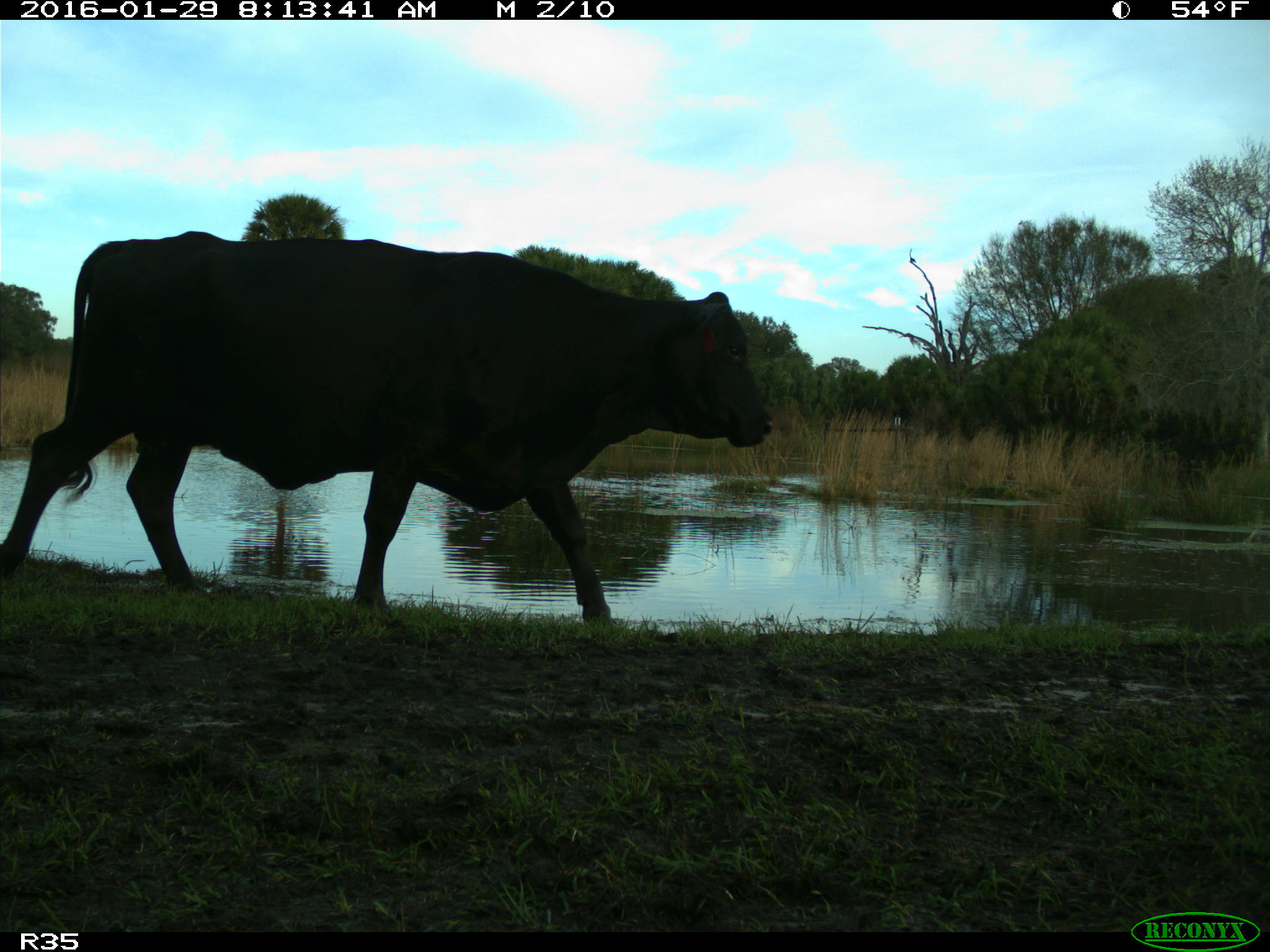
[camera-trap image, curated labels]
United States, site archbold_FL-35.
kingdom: Animalia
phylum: Chordata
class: Mammalia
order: Artiodactyla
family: Bovidae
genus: Bos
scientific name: Bos taurus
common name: domestic cow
Bos taurus (domestic cow).